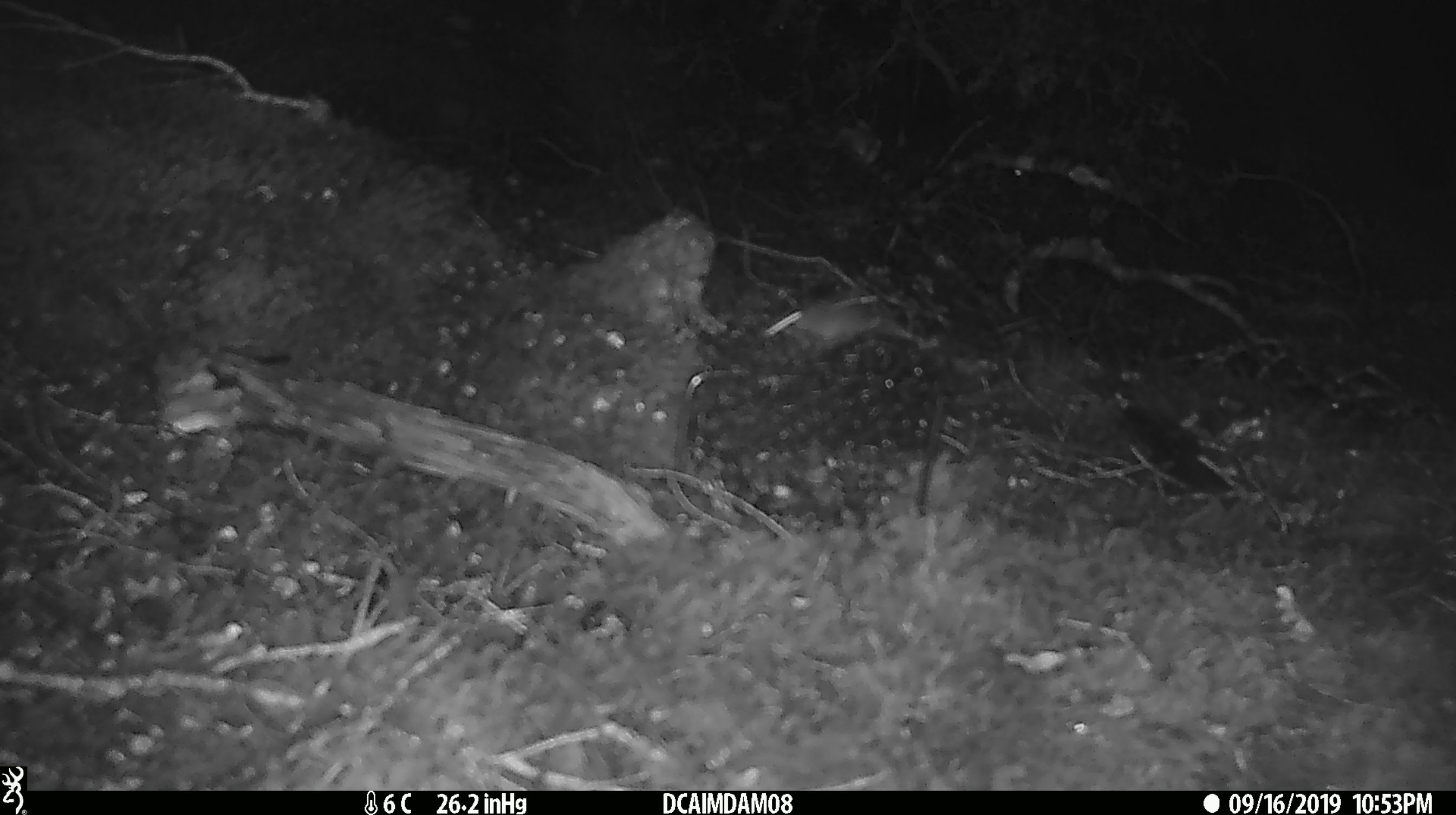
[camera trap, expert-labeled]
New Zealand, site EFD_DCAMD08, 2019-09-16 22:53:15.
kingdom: Animalia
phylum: Chordata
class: Mammalia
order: Rodentia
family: Muridae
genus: Mus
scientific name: Mus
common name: mouse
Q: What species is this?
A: Mouse (Mus).